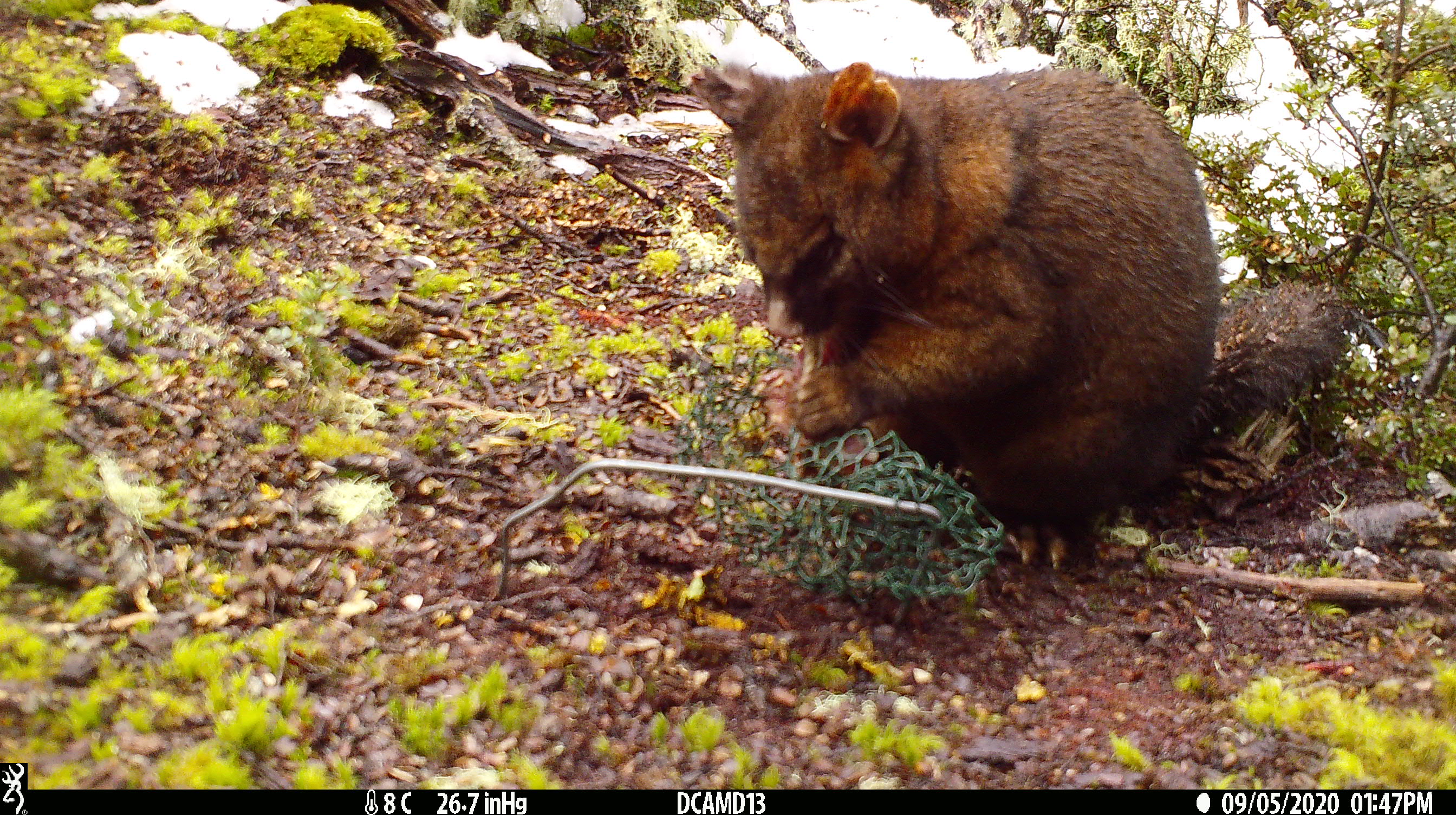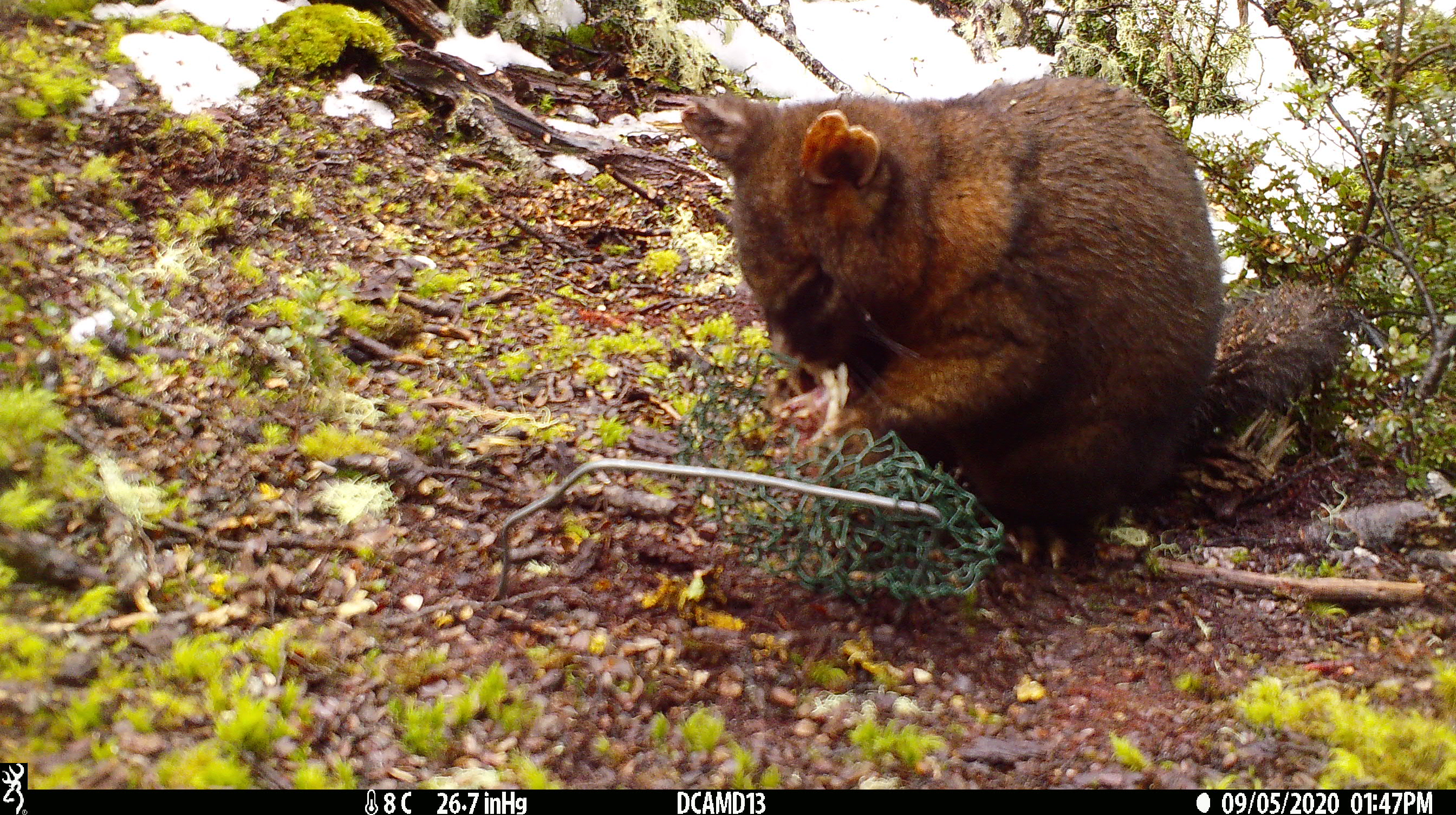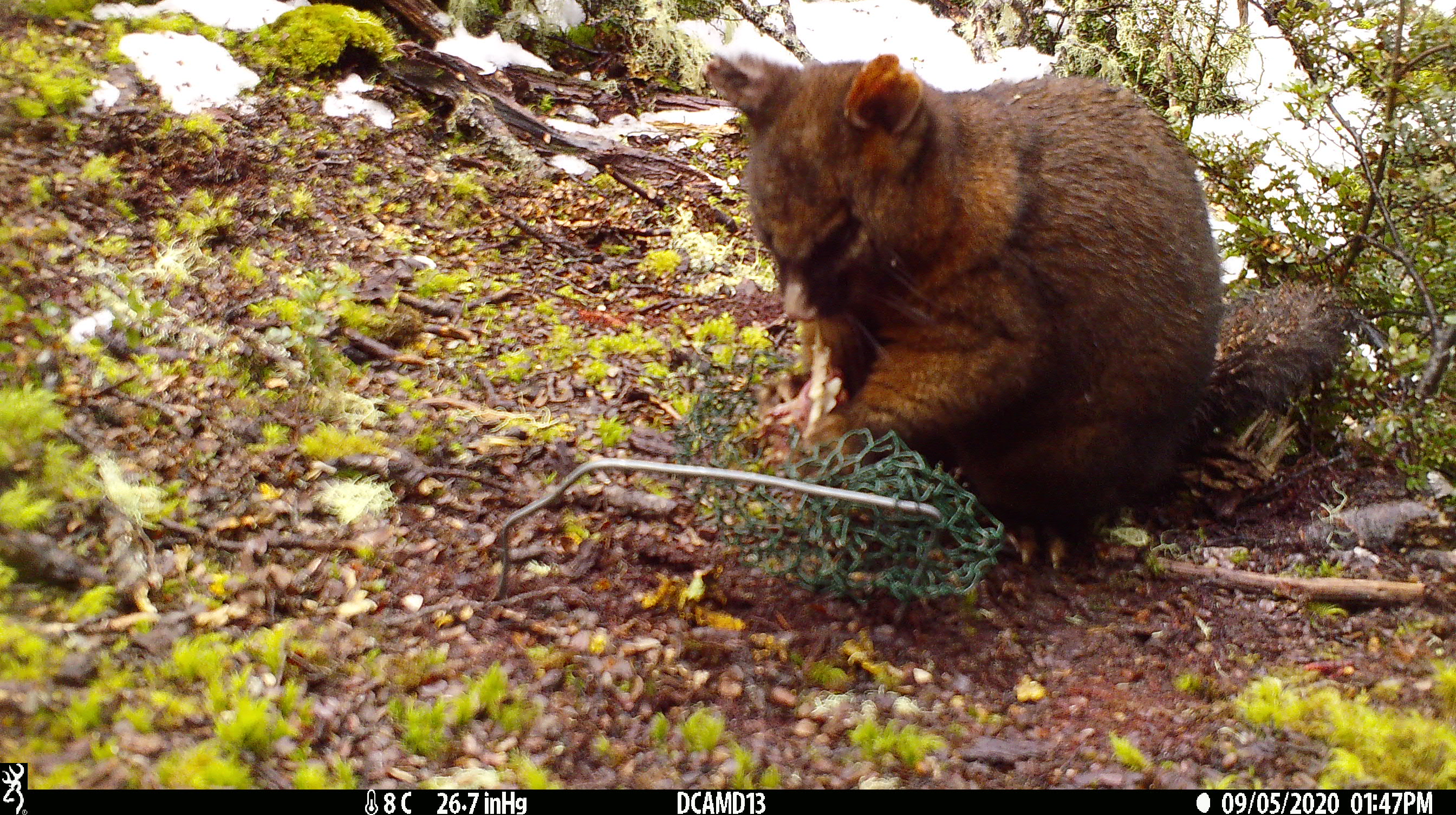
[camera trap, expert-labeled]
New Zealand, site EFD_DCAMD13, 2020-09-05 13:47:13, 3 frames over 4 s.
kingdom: Animalia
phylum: Chordata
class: Mammalia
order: Diprotodontia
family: Phalangeridae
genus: Trichosurus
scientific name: Trichosurus vulpecula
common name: common brushtail possum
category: possum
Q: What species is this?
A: Possum (common brushtail possum) (Trichosurus vulpecula).